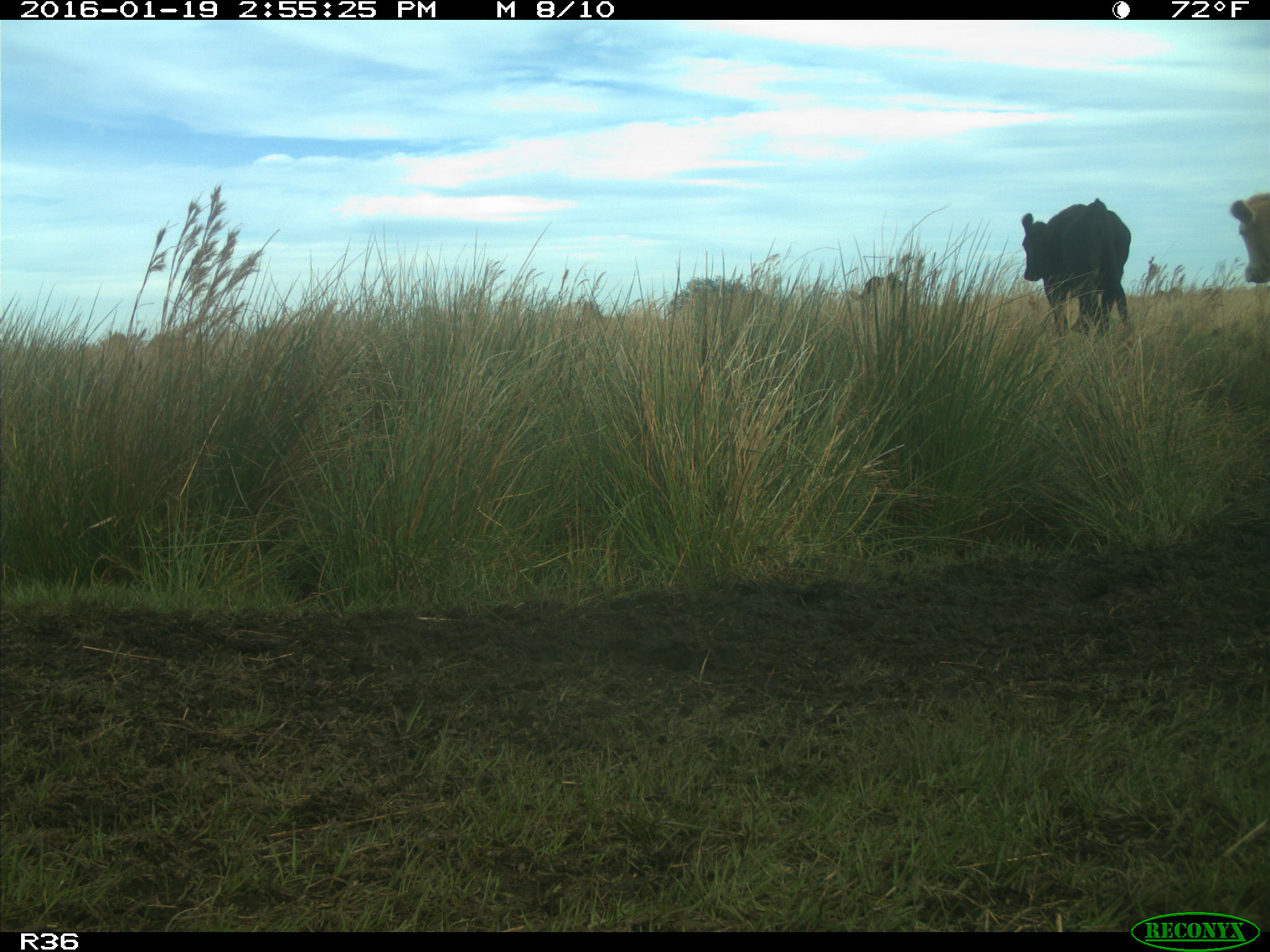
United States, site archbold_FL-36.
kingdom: Animalia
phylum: Chordata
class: Mammalia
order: Artiodactyla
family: Bovidae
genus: Bos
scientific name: Bos taurus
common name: domestic cow